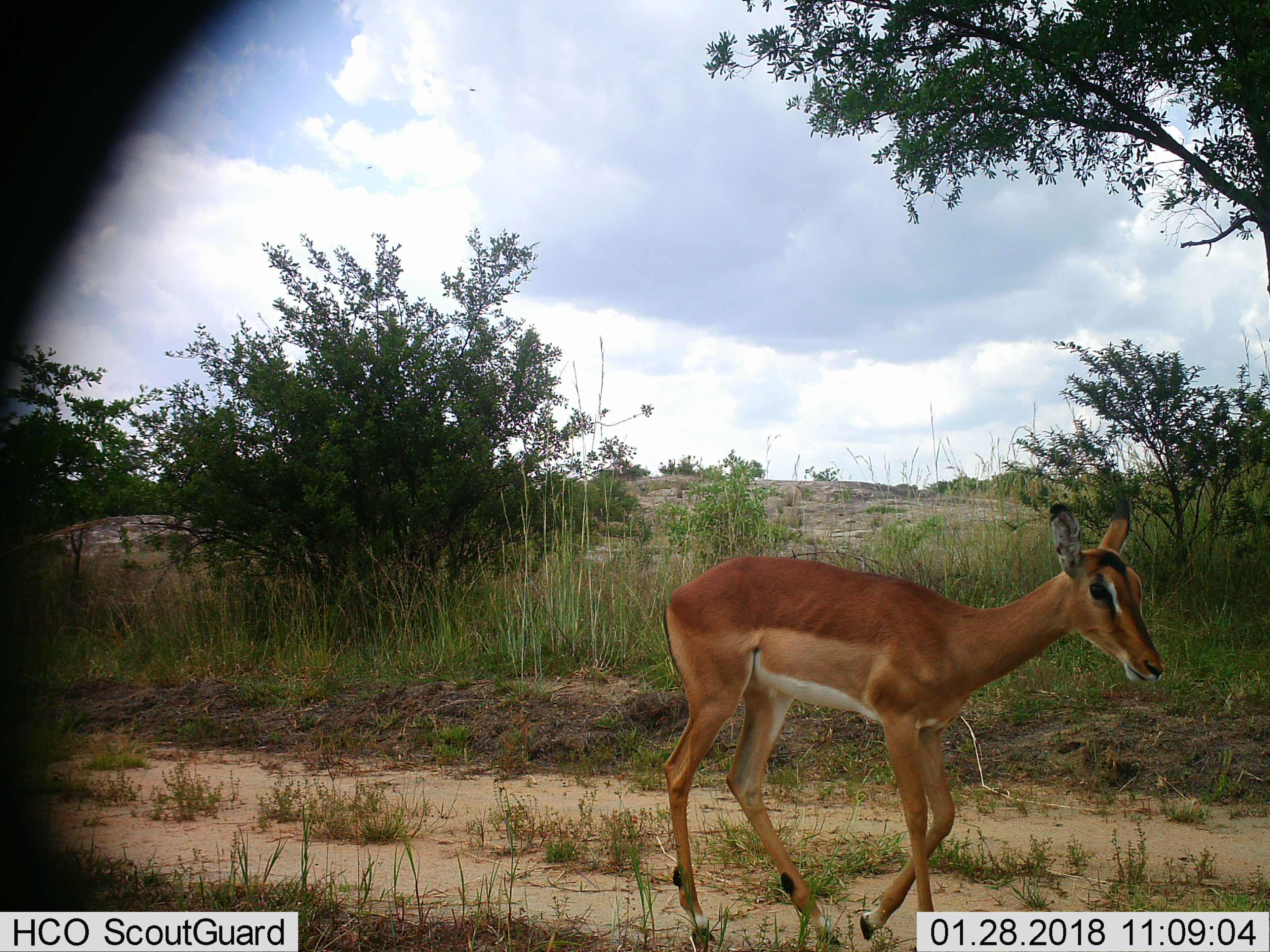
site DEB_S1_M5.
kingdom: Animalia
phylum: Chordata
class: Mammalia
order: Artiodactyla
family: Bovidae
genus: Aepyceros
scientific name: Aepyceros melampus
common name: impala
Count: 1.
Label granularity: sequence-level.